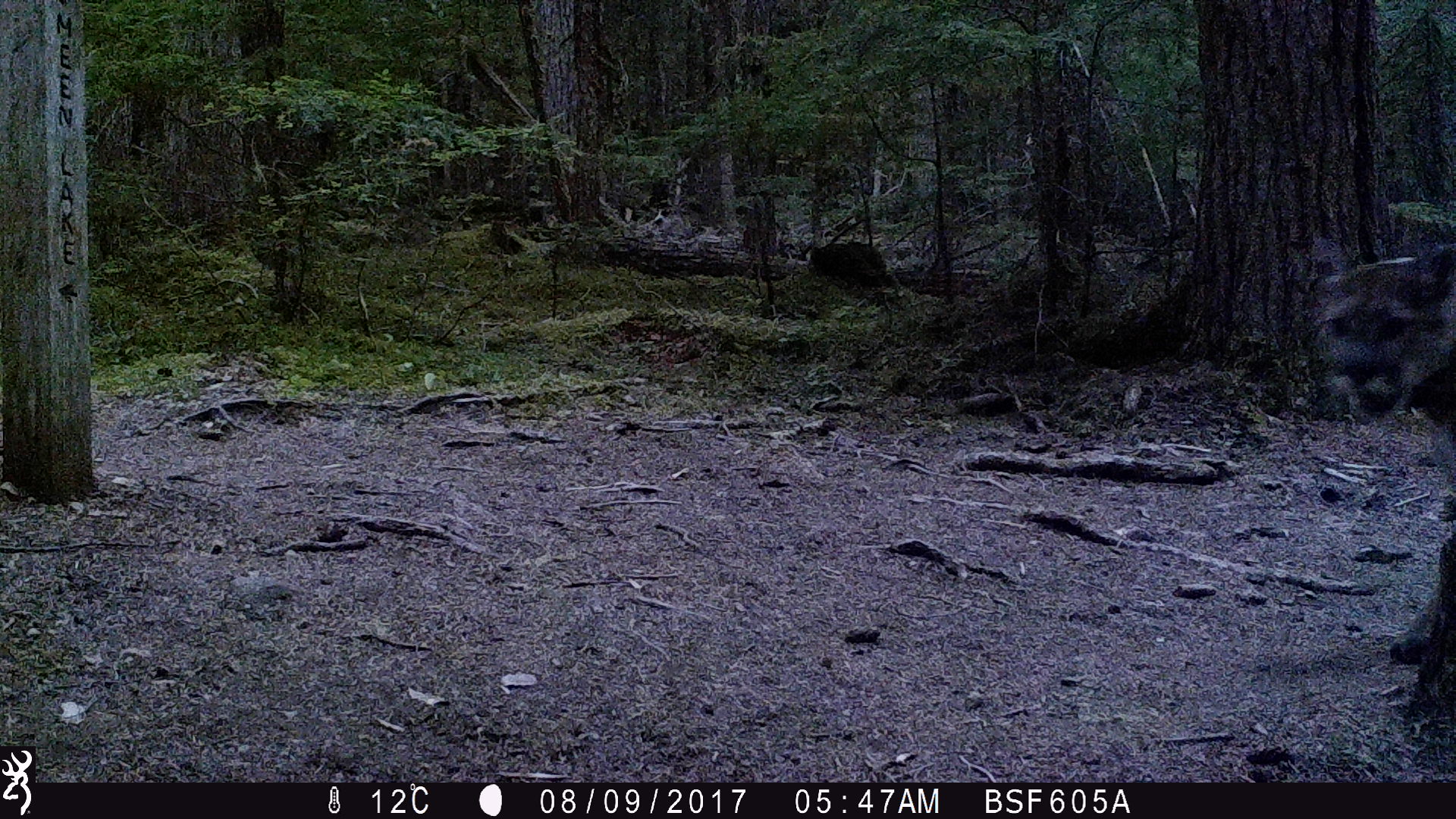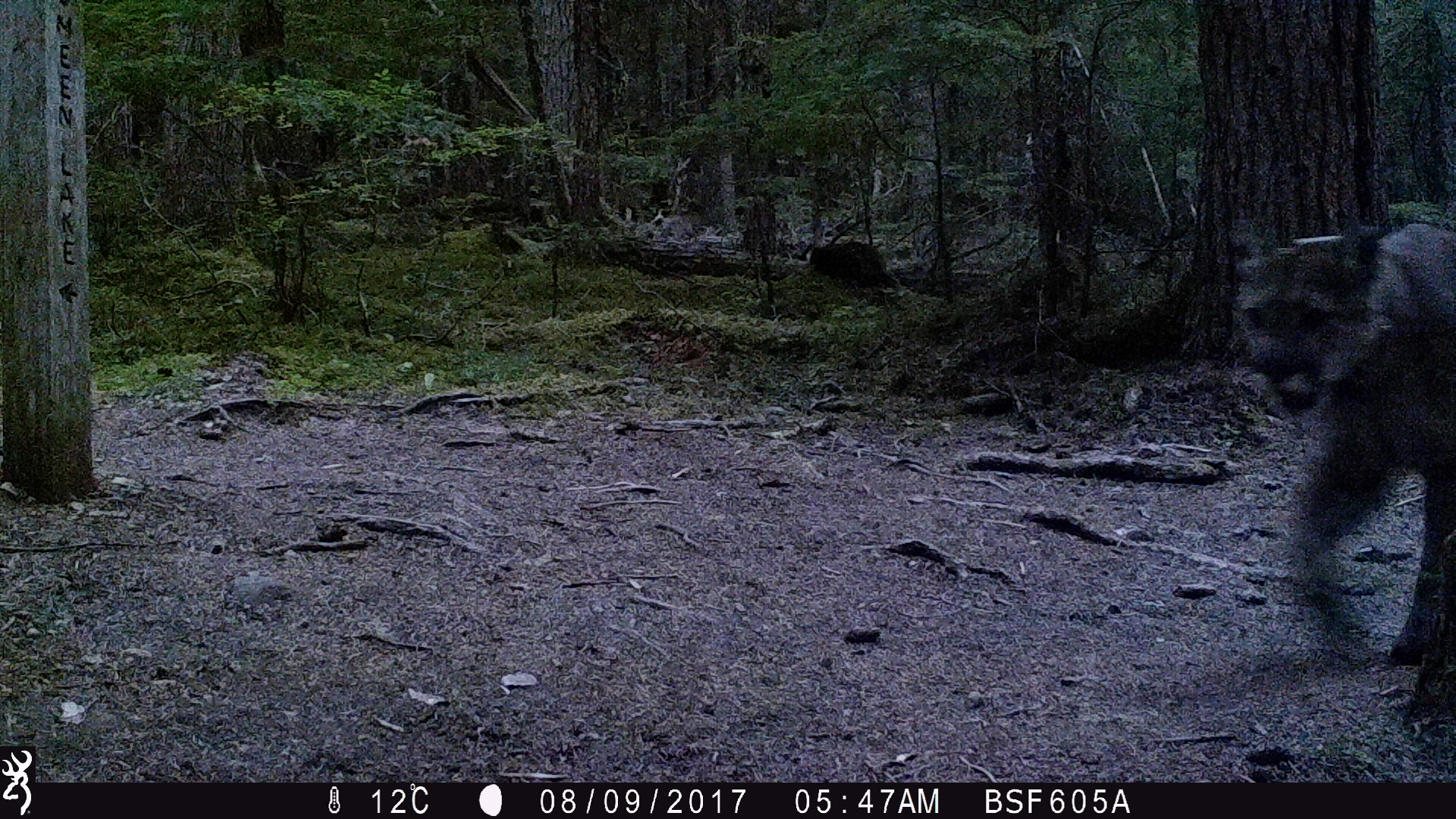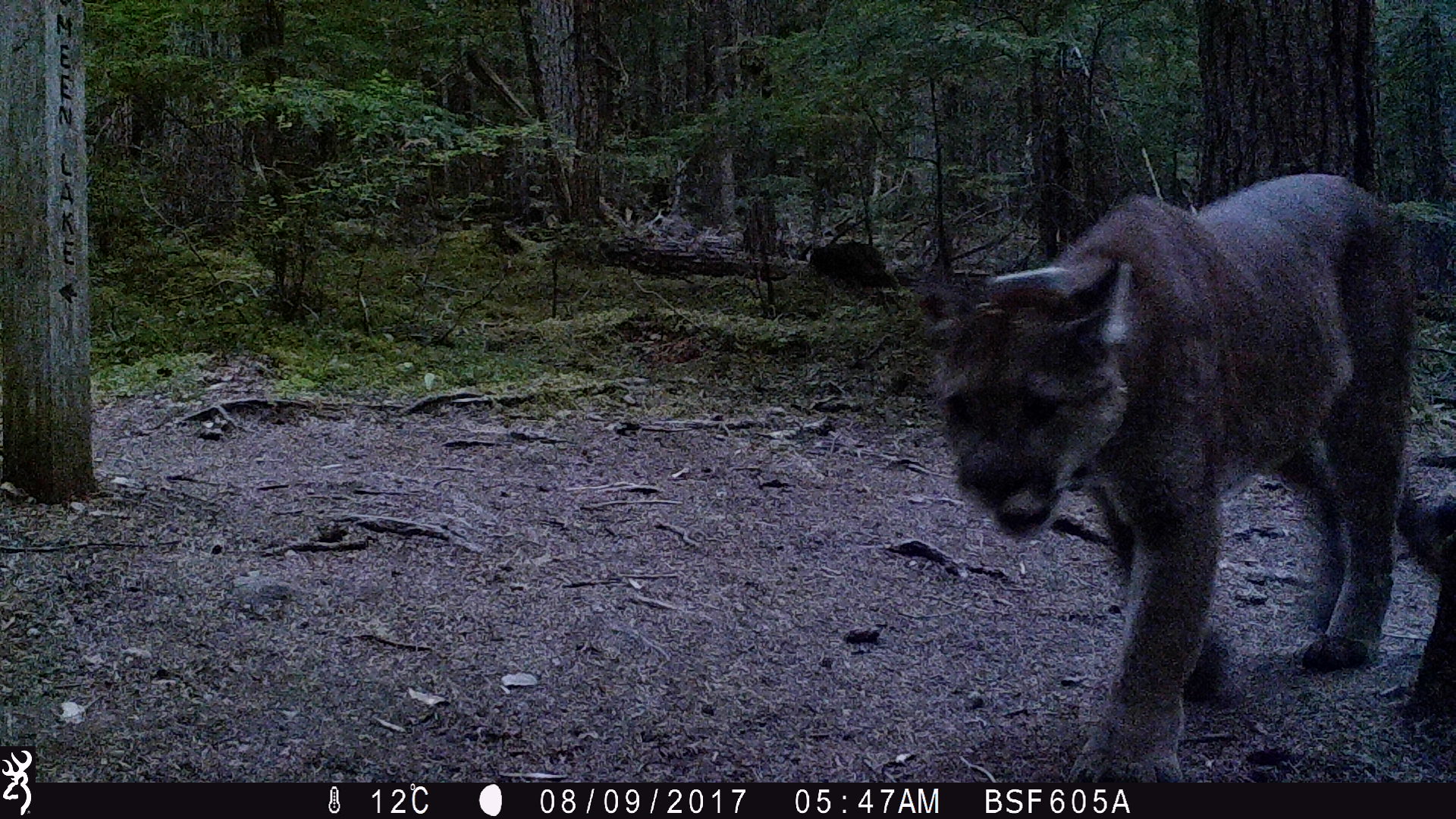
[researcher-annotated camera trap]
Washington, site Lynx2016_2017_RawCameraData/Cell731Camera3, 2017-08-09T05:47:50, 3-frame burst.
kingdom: Animalia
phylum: Chordata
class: Mammalia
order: Carnivora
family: Felidae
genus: Puma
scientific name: Puma concolor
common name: mountain lion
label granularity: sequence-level